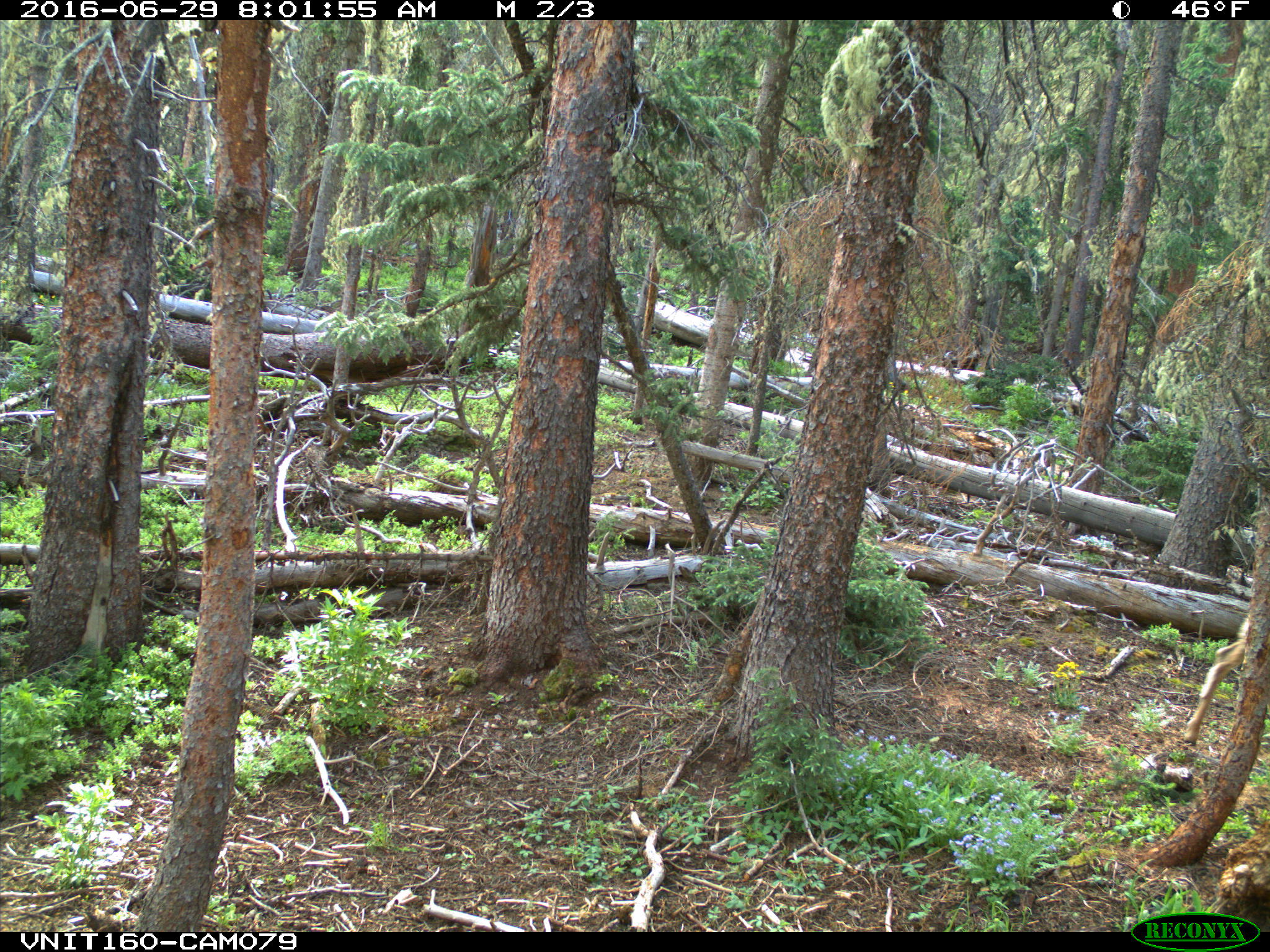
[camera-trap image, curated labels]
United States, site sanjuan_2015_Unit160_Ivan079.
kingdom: Animalia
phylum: Chordata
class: Mammalia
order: Artiodactyla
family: Cervidae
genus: Odocoileus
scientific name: Odocoileus hemionus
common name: mule deer